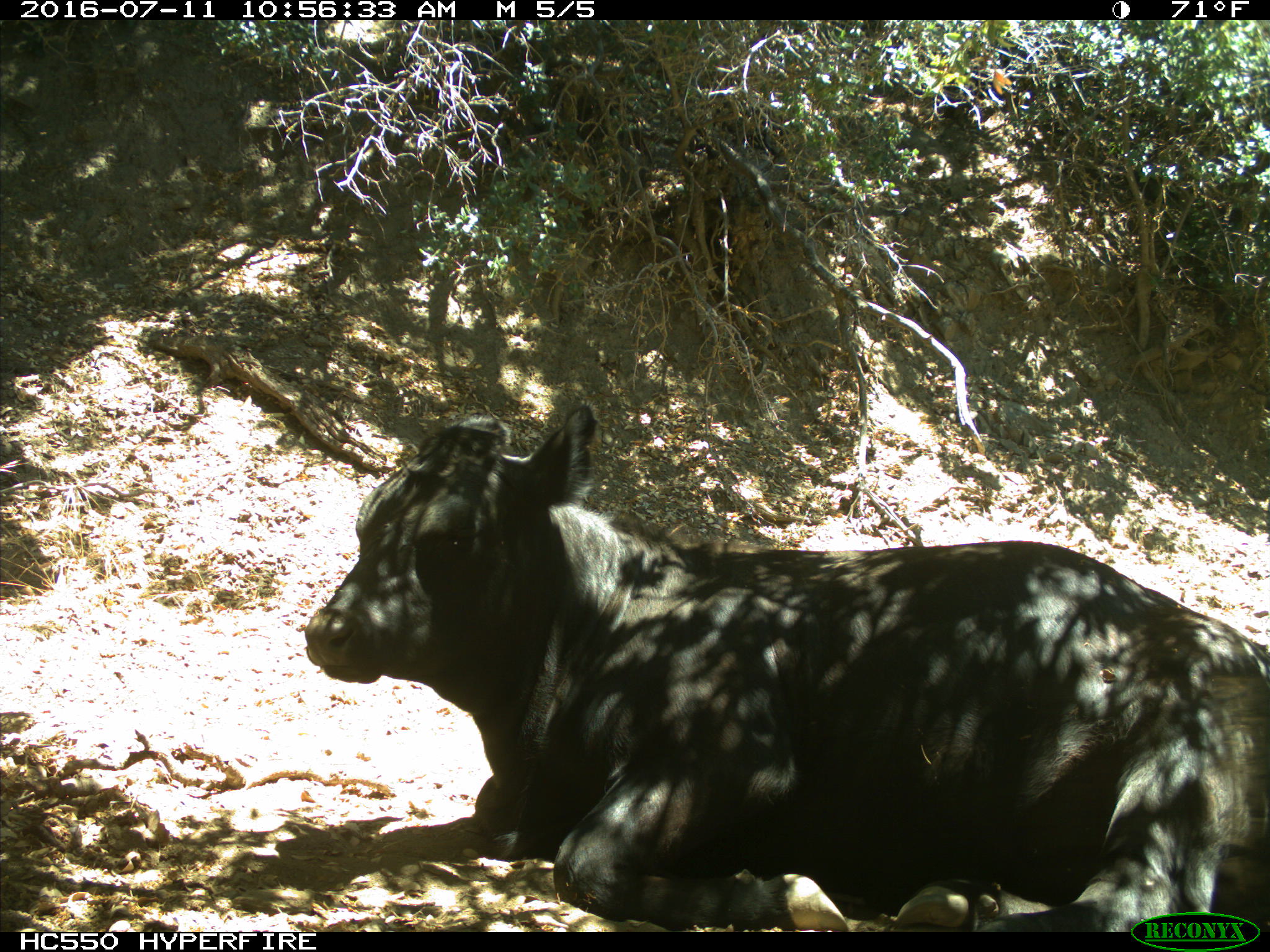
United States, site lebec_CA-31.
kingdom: Animalia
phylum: Chordata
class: Mammalia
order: Artiodactyla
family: Bovidae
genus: Bos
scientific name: Bos taurus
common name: domestic cow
Bos taurus (domestic cow).